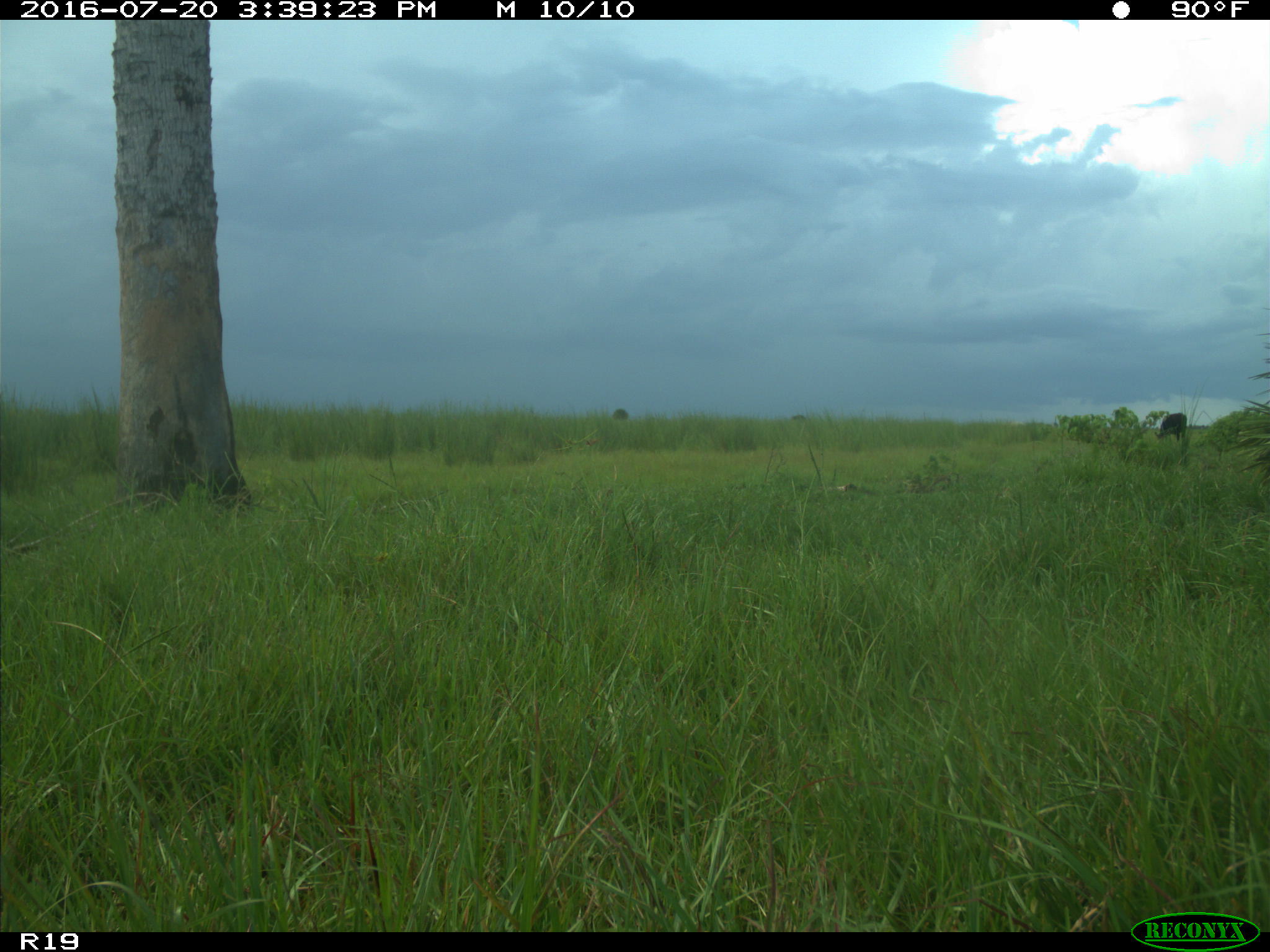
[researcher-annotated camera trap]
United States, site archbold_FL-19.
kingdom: Animalia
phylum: Chordata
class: Mammalia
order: Artiodactyla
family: Bovidae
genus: Bos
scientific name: Bos taurus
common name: domestic cow